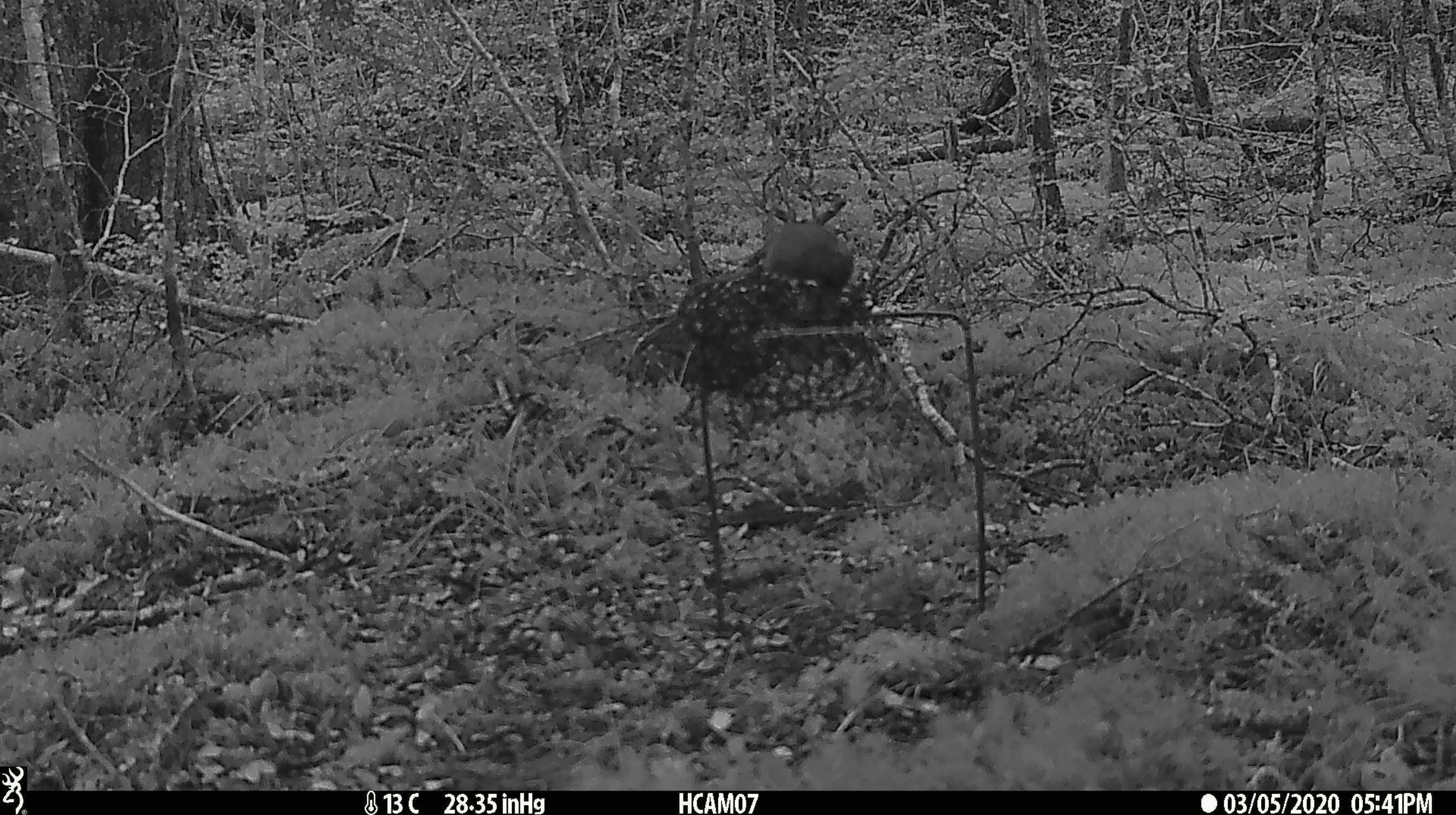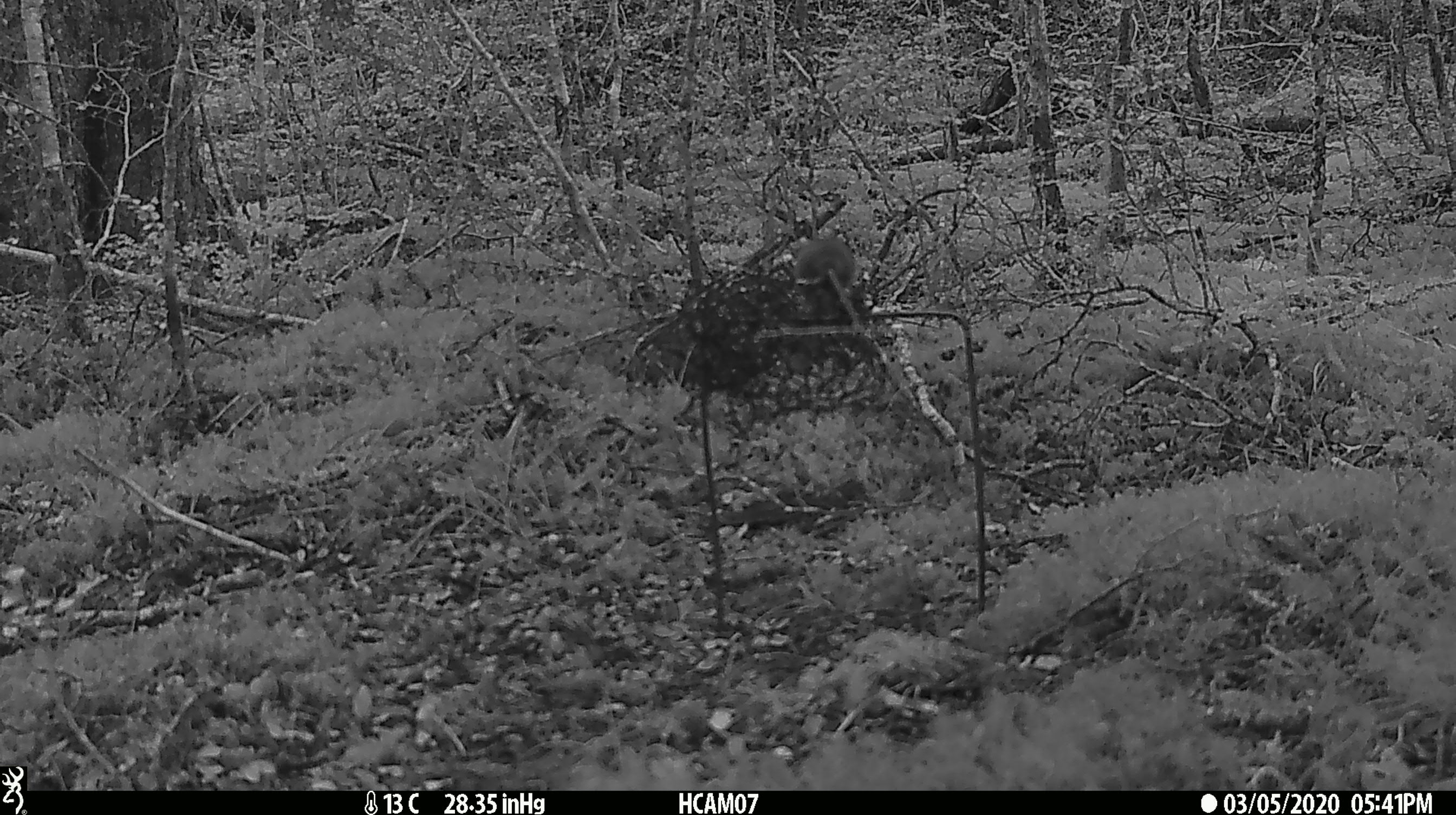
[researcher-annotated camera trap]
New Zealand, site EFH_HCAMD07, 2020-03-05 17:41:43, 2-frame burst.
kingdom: Animalia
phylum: Chordata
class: Mammalia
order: Rodentia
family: Muridae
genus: Mus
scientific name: Mus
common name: mouse